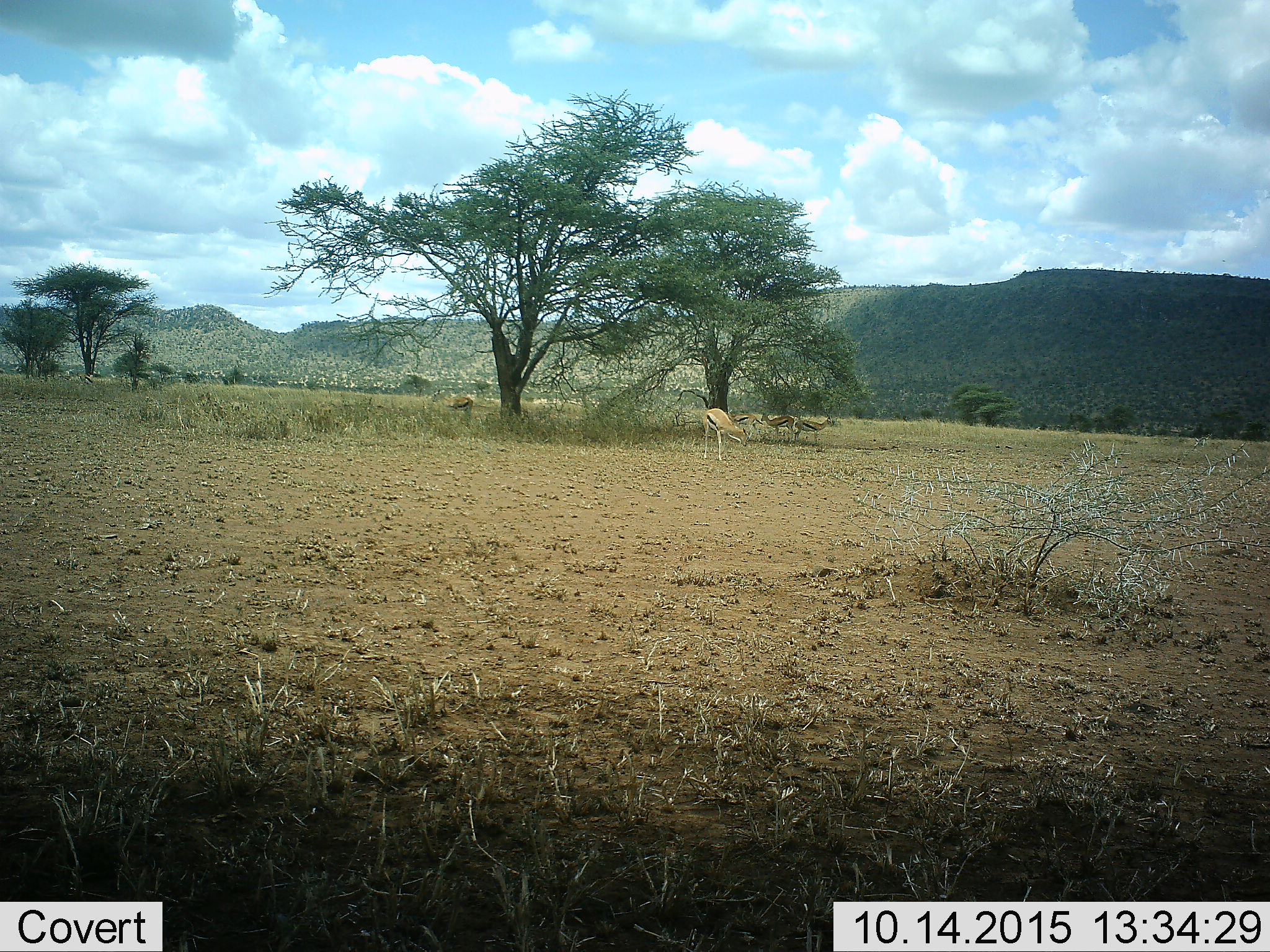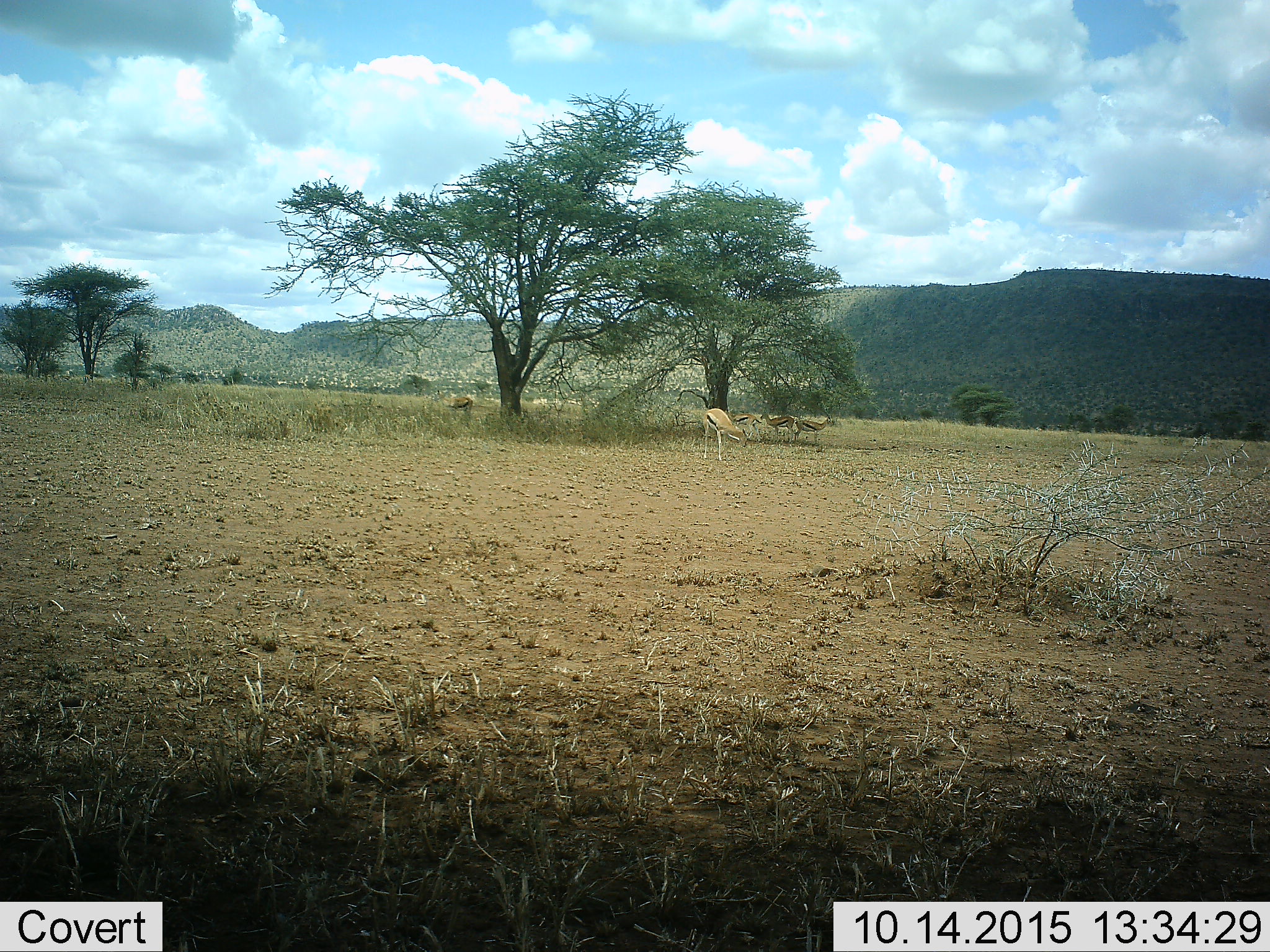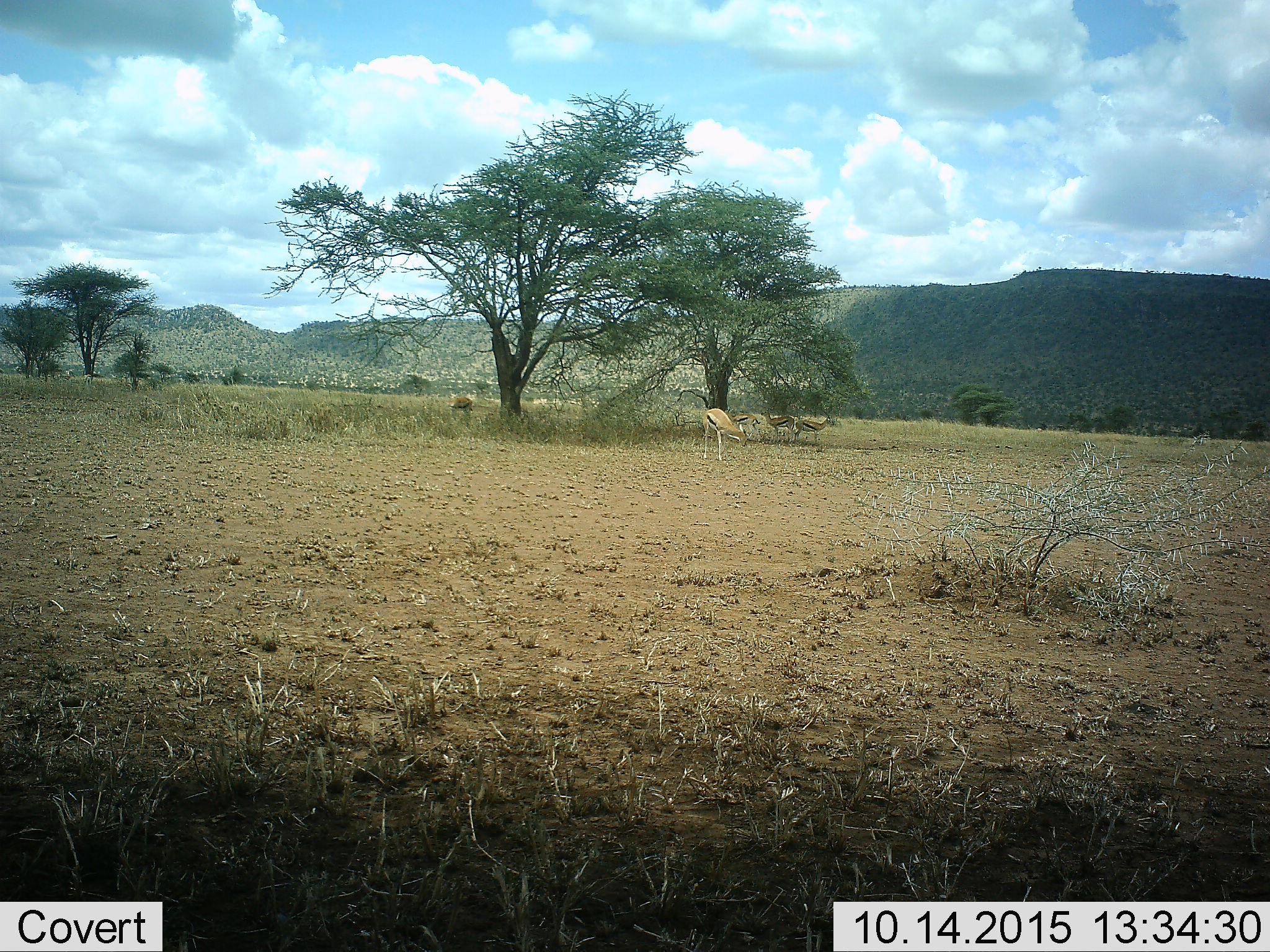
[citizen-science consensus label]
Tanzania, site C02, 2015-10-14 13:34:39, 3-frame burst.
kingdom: Animalia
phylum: Chordata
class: Mammalia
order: Artiodactyla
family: Bovidae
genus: Eudorcas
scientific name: Eudorcas thomsonii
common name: thomson's gazelle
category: gazellethomsons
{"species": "gazellethomsons (thomson's gazelle) (Eudorcas thomsonii)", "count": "5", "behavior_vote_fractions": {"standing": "88%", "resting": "6%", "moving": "0%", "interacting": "0%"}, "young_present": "0%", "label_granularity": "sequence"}